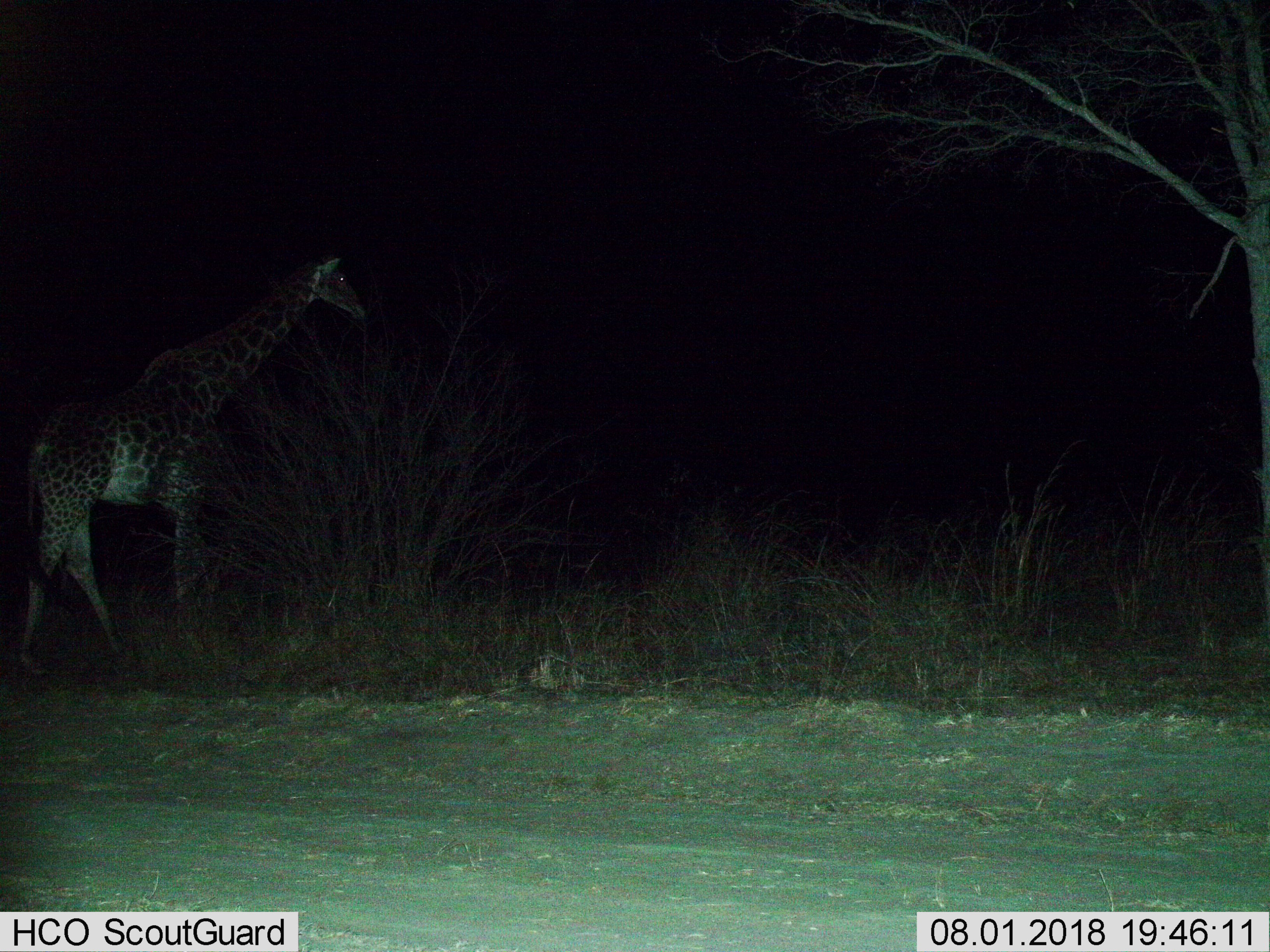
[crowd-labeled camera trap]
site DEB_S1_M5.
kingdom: Animalia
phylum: Chordata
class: Mammalia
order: Artiodactyla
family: Giraffidae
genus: Giraffa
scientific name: Giraffa camelopardalis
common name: giraffe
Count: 1.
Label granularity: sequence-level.